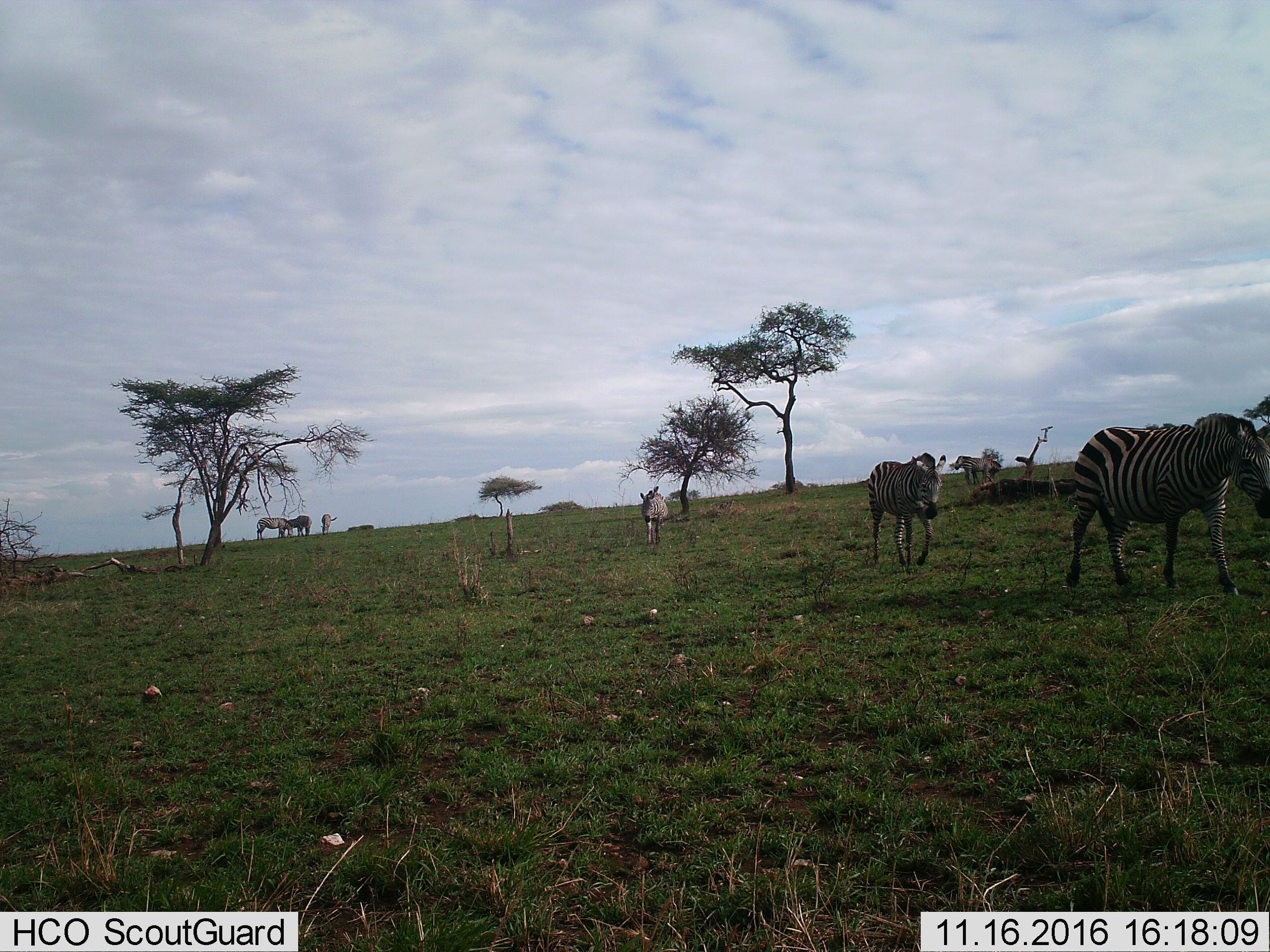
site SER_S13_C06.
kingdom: Animalia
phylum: Chordata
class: Mammalia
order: Perissodactyla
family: Equidae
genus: Equus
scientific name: Equus quagga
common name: plains zebra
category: zebraplains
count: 7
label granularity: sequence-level